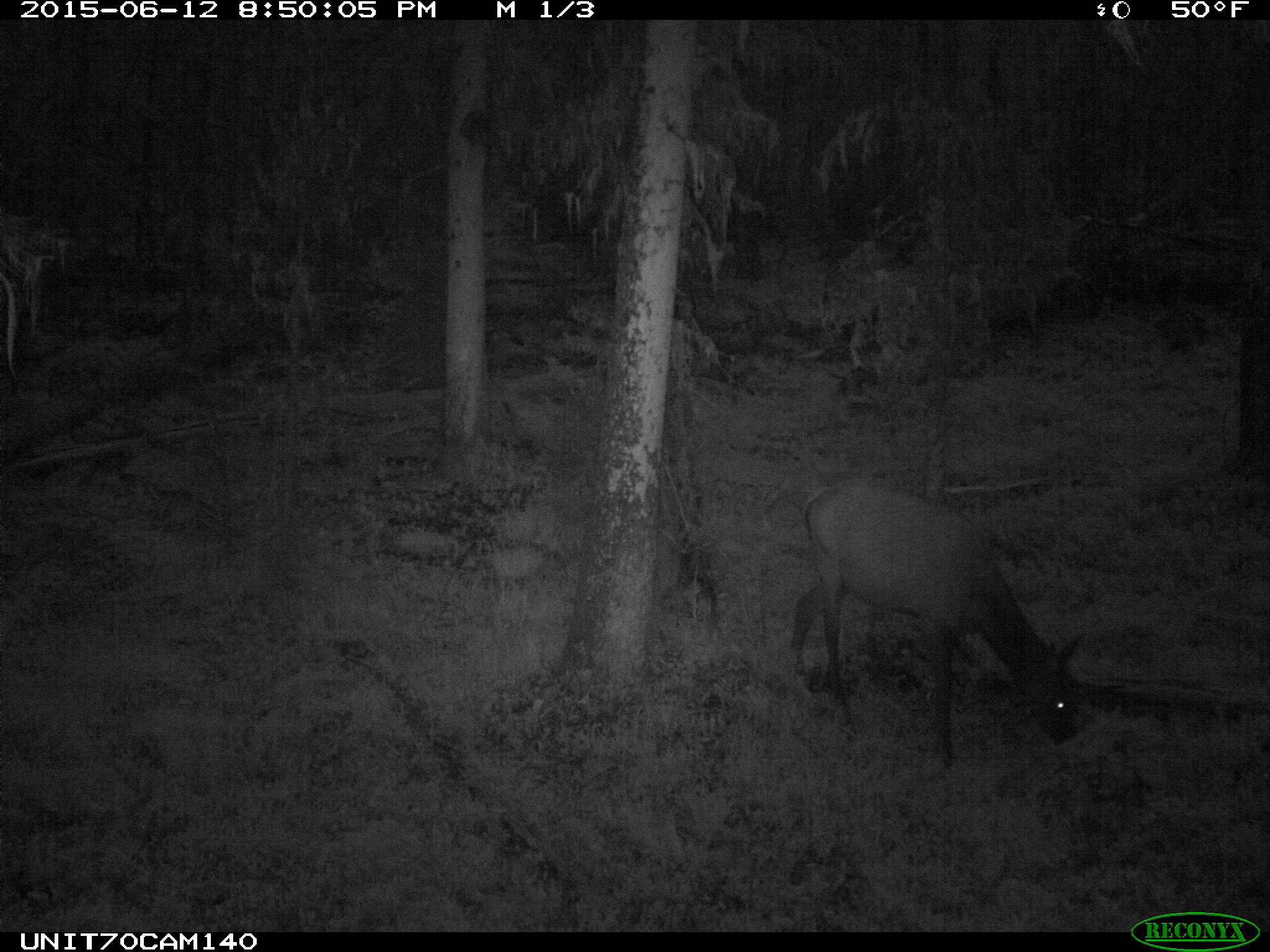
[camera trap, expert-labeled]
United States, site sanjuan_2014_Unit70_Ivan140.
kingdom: Animalia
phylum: Chordata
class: Mammalia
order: Artiodactyla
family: Cervidae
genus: Cervus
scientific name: Cervus elaphus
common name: red deer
Cervus elaphus (red deer).